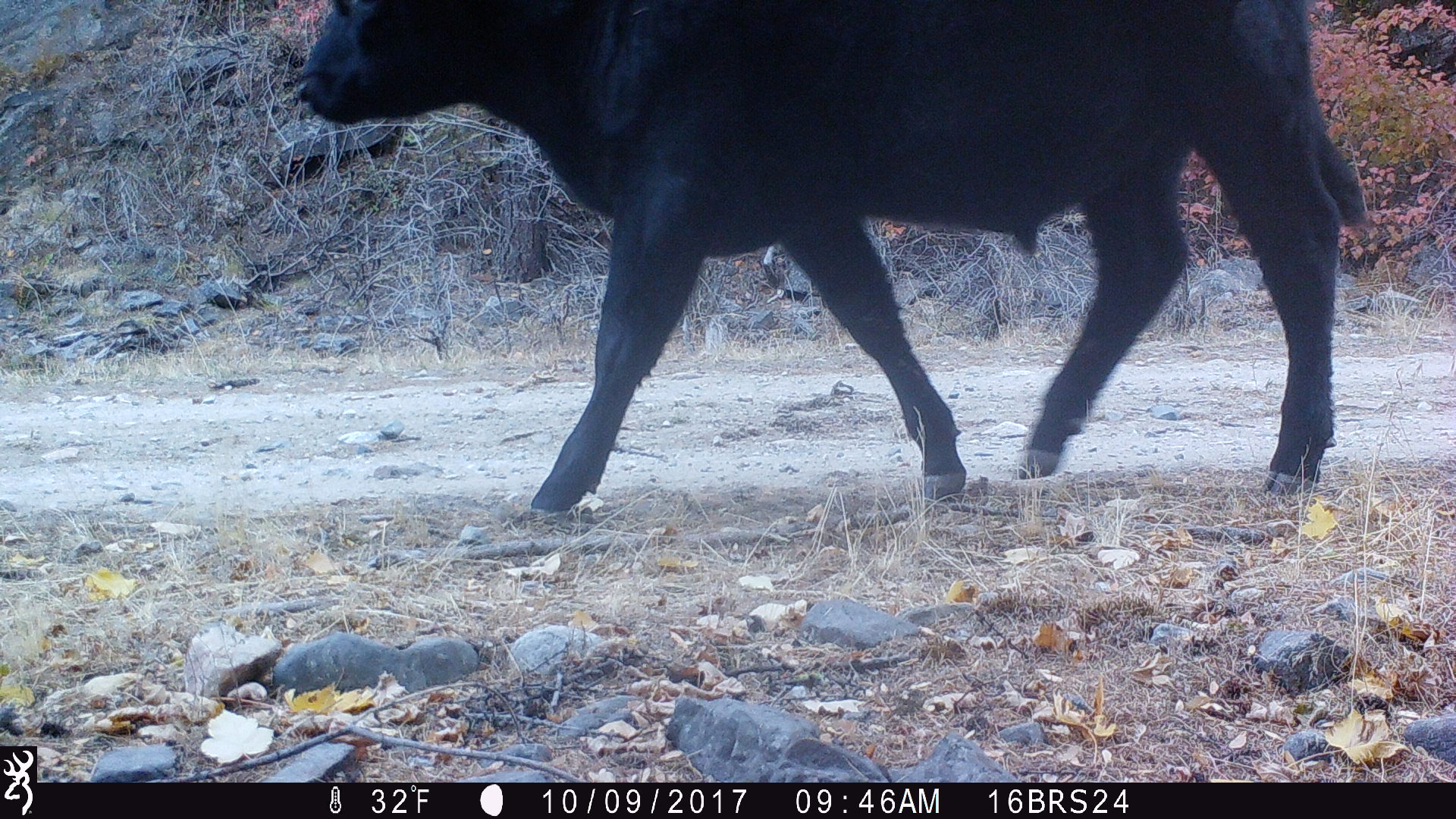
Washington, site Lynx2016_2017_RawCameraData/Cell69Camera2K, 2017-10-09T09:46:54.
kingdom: Animalia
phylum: Chordata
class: Mammalia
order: Artiodactyla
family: Bovidae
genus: Bos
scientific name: Bos taurus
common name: domestic cattle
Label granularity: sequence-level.